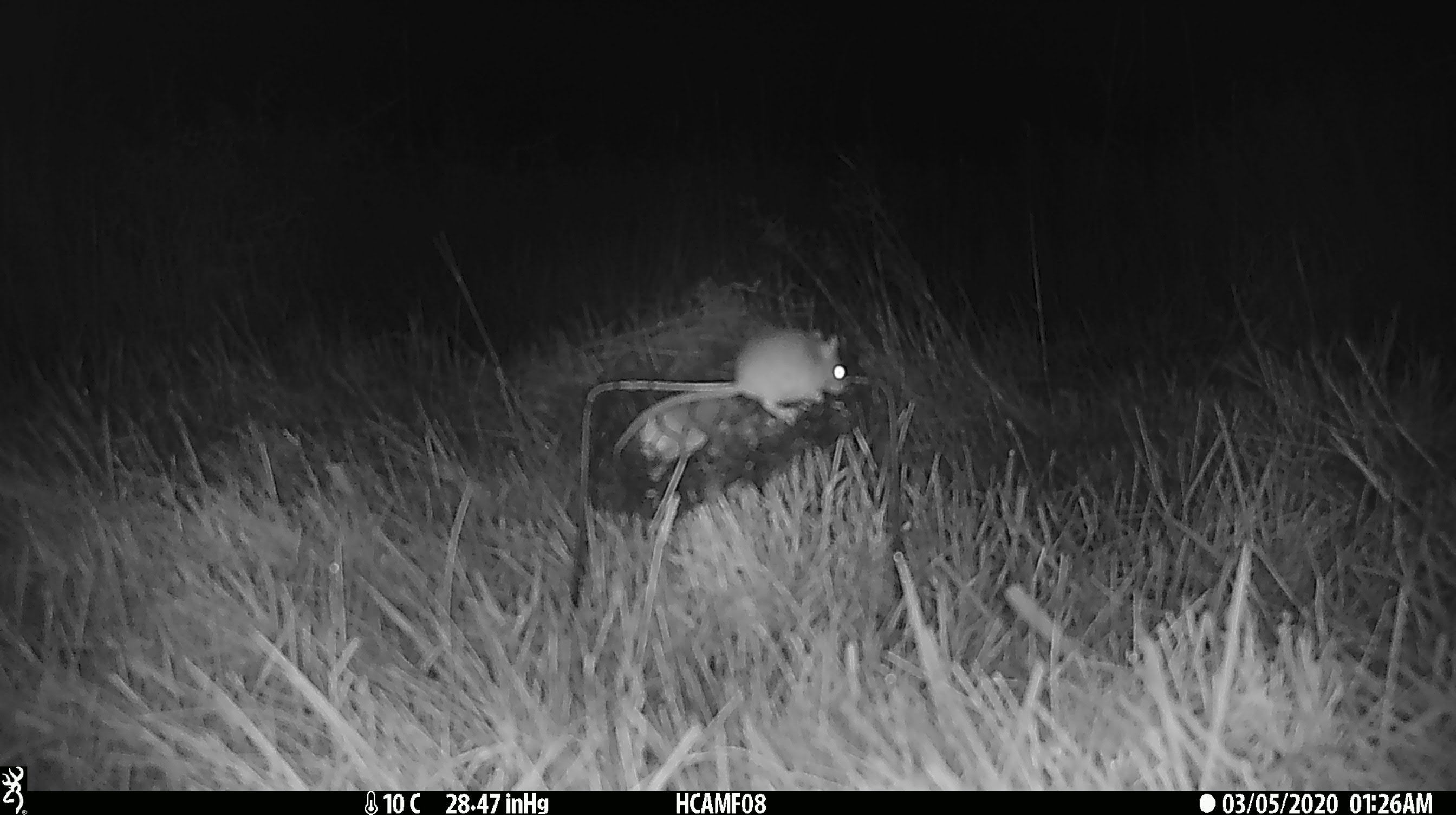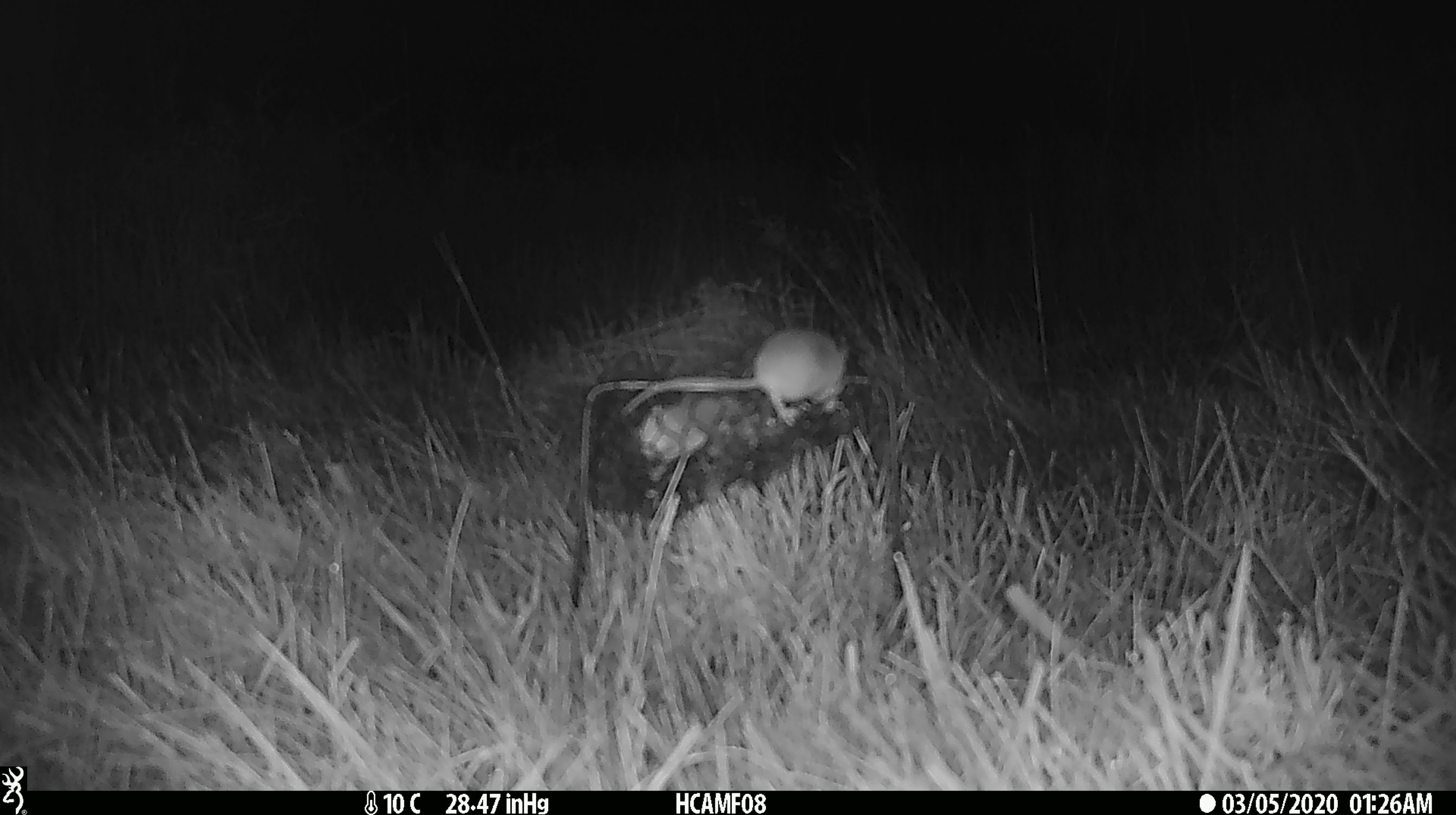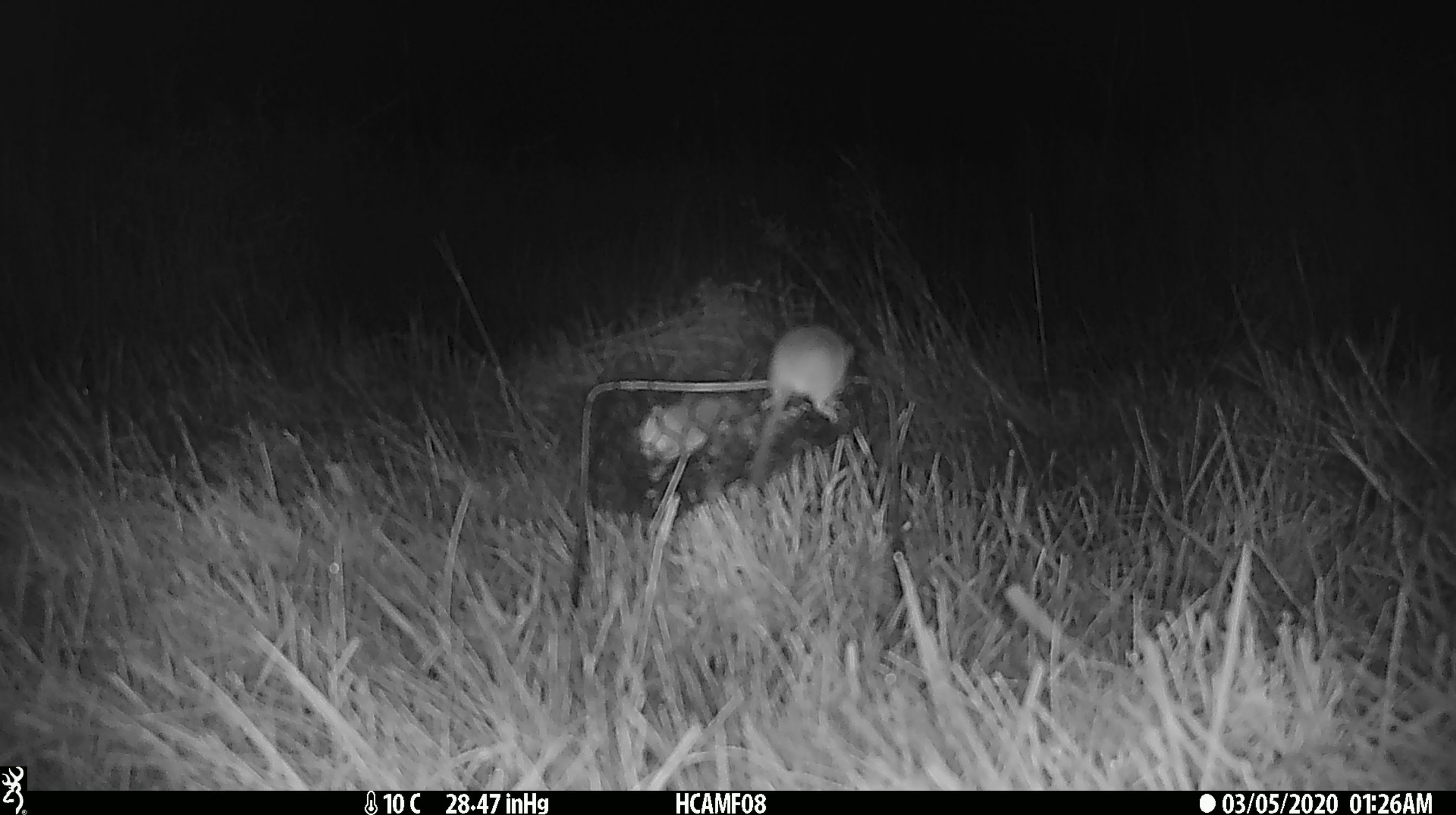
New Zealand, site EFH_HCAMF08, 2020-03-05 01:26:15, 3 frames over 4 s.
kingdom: Animalia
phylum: Chordata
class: Mammalia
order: Rodentia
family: Muridae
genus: Mus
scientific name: Mus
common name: mouse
Mouse (Mus).